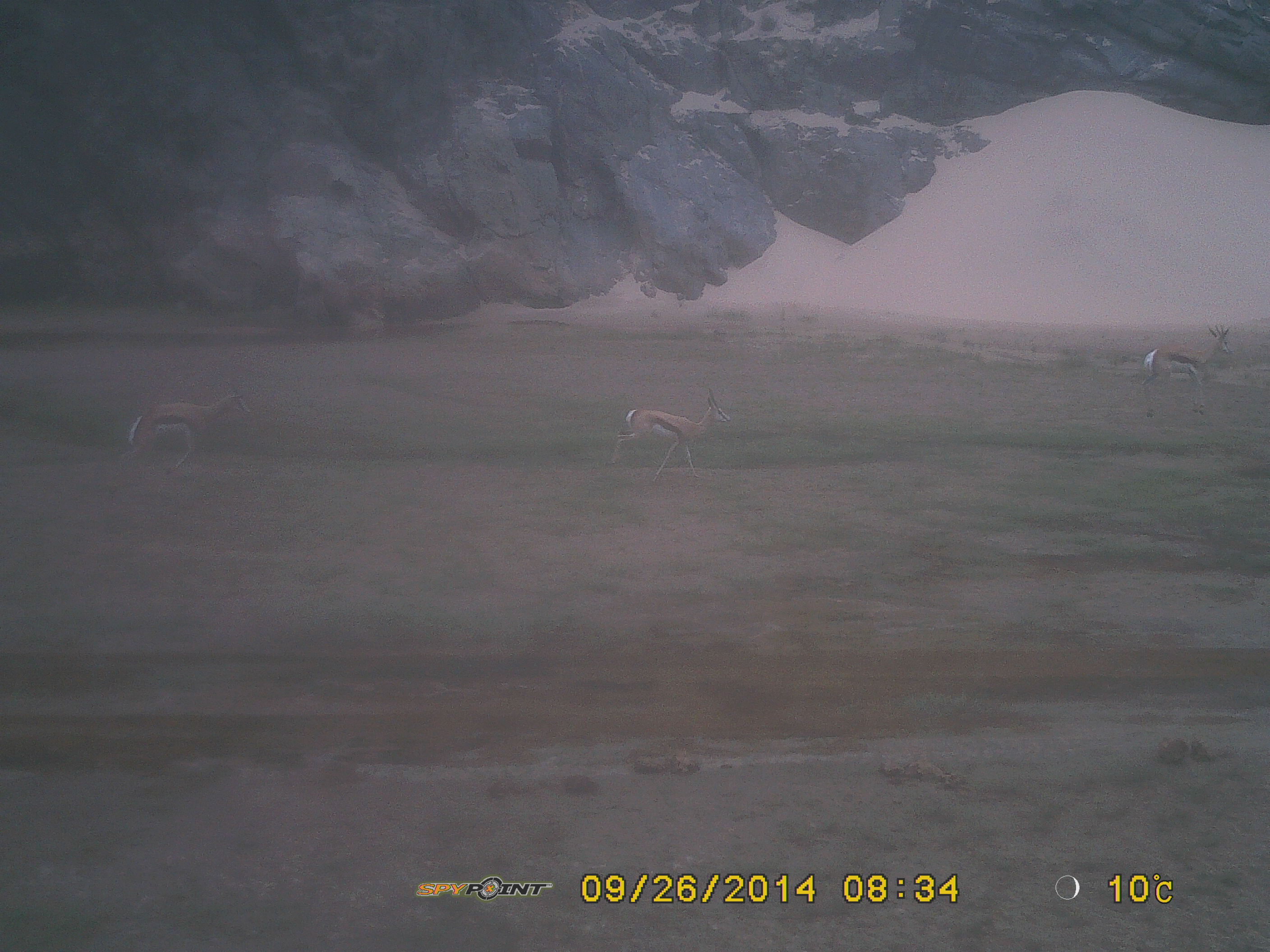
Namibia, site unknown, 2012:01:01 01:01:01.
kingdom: Animalia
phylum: Chordata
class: Mammalia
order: Artiodactyla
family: Bovidae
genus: Antidorcas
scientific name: Antidorcas marsupialis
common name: springbok